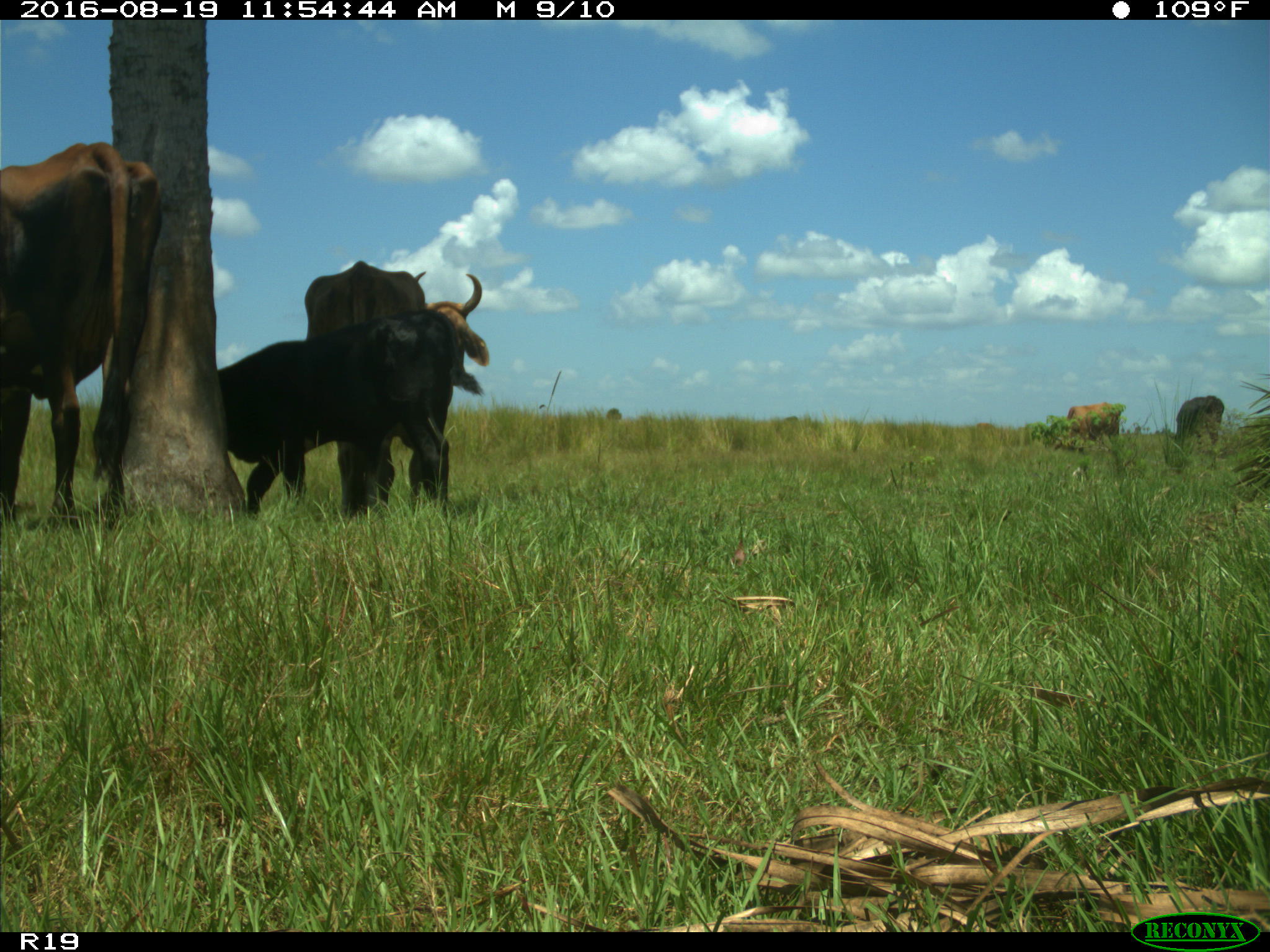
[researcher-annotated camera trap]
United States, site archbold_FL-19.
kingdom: Animalia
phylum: Chordata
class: Mammalia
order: Artiodactyla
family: Bovidae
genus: Bos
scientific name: Bos taurus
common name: domestic cow